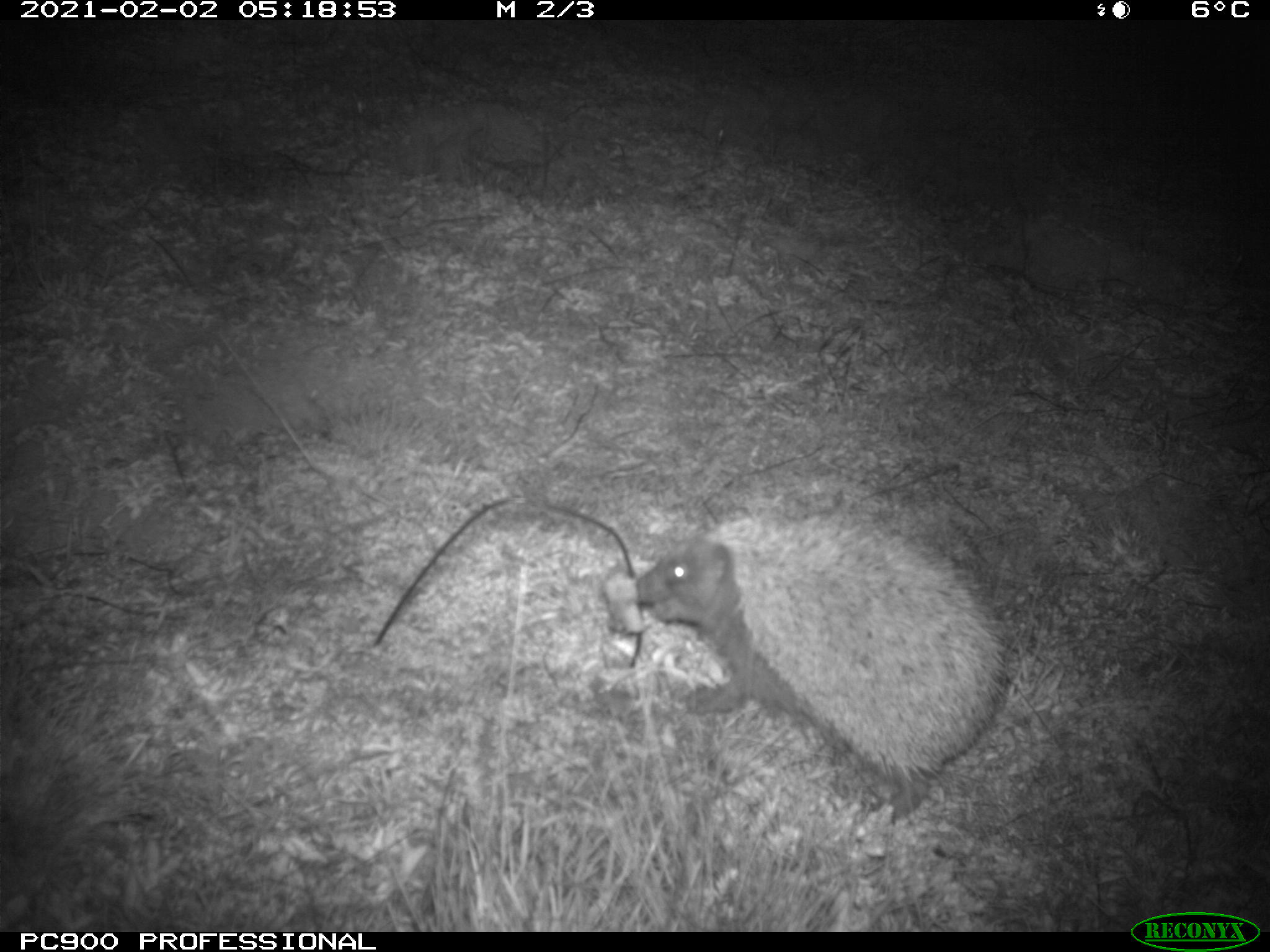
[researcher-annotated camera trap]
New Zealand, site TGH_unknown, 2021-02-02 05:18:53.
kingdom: Animalia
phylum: Chordata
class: Mammalia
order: Eulipotyphla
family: Erinaceidae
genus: Erinaceus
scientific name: Erinaceus europaeus europaeus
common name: european hedgehog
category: hedgehog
Hedgehog (european hedgehog) (Erinaceus europaeus europaeus).